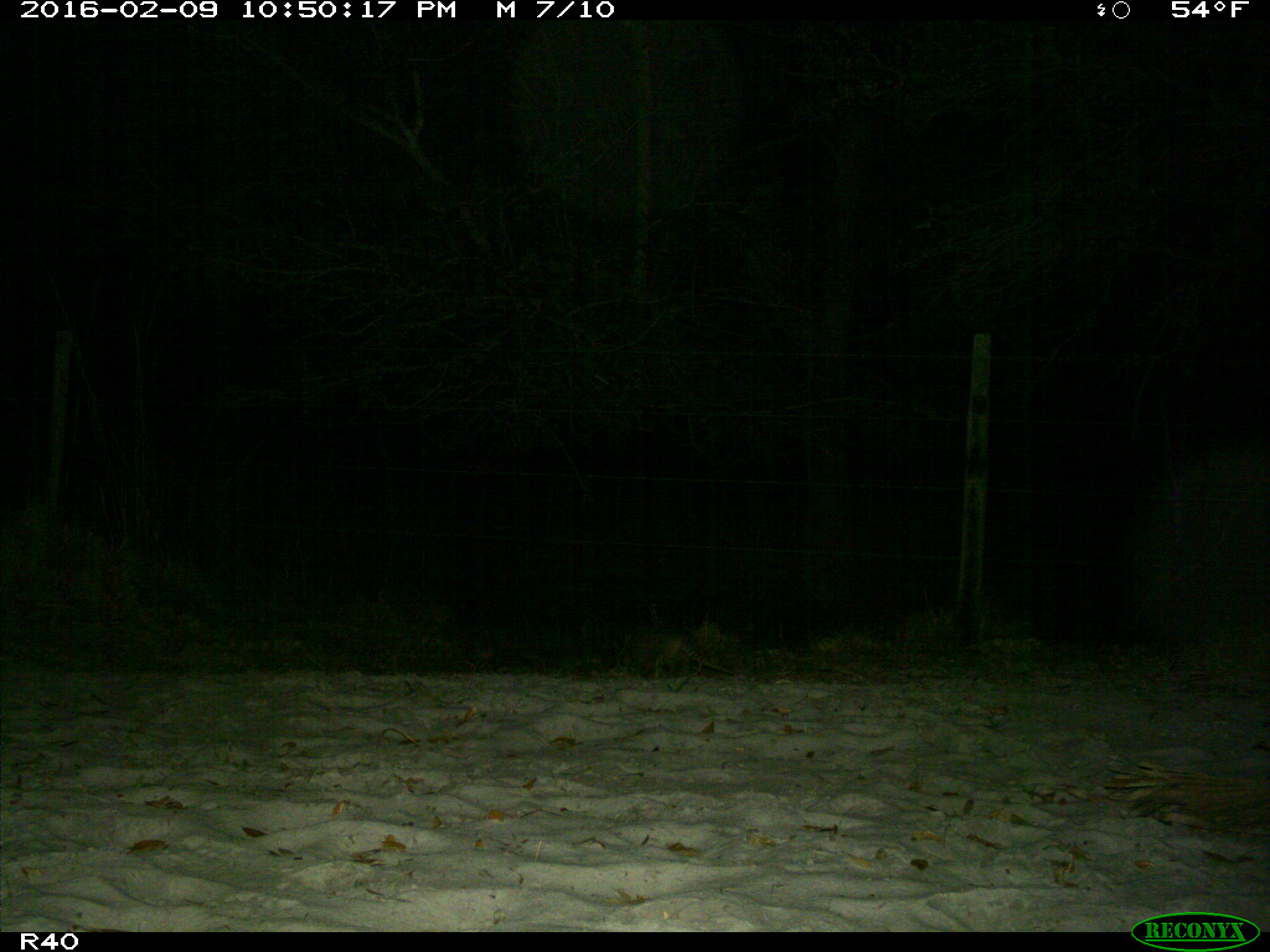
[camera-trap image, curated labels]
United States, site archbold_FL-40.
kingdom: Animalia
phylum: Chordata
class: Mammalia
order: Cingulata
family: Dasypodidae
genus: Dasypus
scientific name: Dasypus novemcinctus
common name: nine-banded armadillo